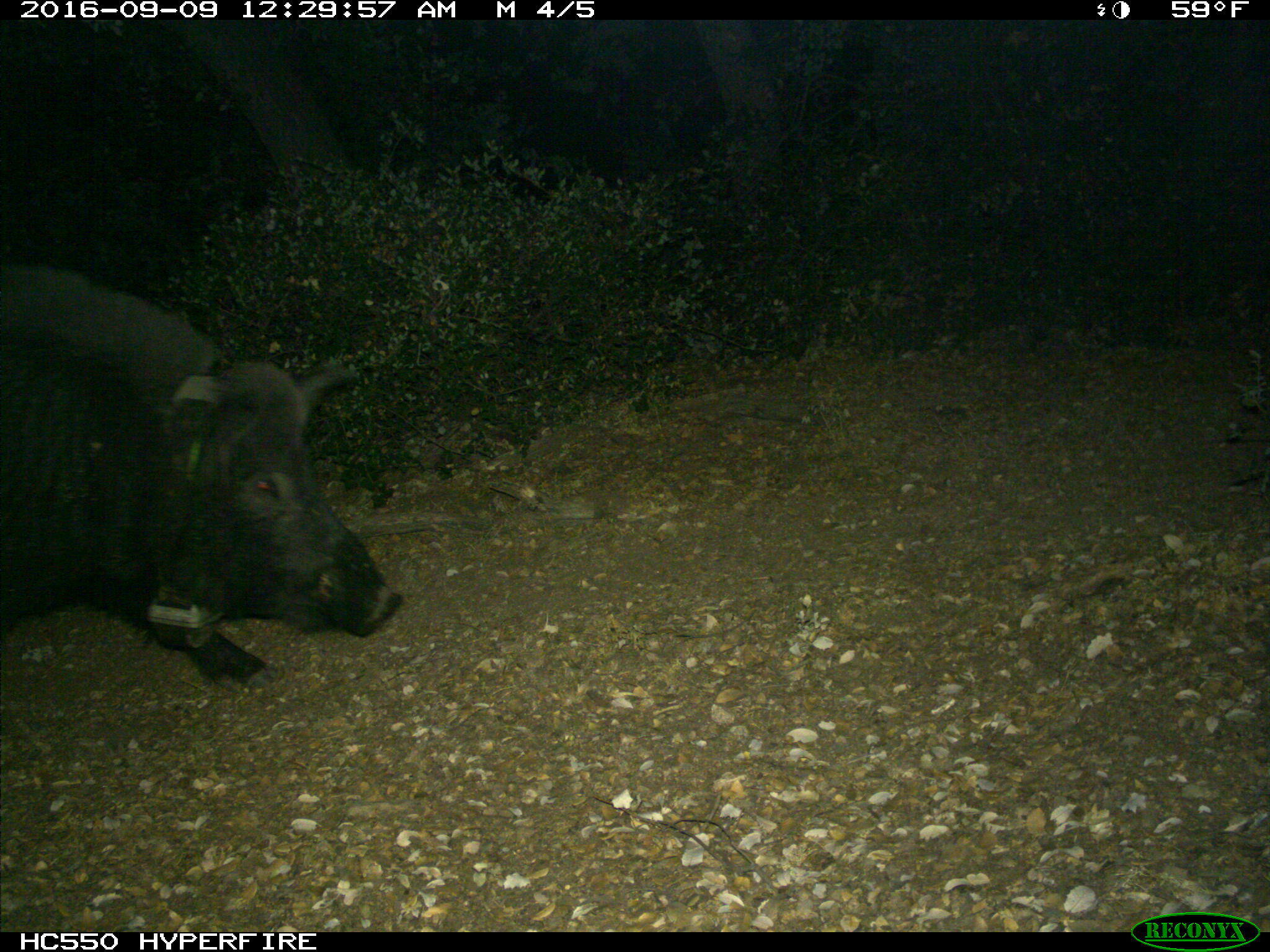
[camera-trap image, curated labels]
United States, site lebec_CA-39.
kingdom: Animalia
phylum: Chordata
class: Mammalia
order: Artiodactyla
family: Suidae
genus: Sus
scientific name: Sus scrofa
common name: wild boar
Sus scrofa (wild boar).